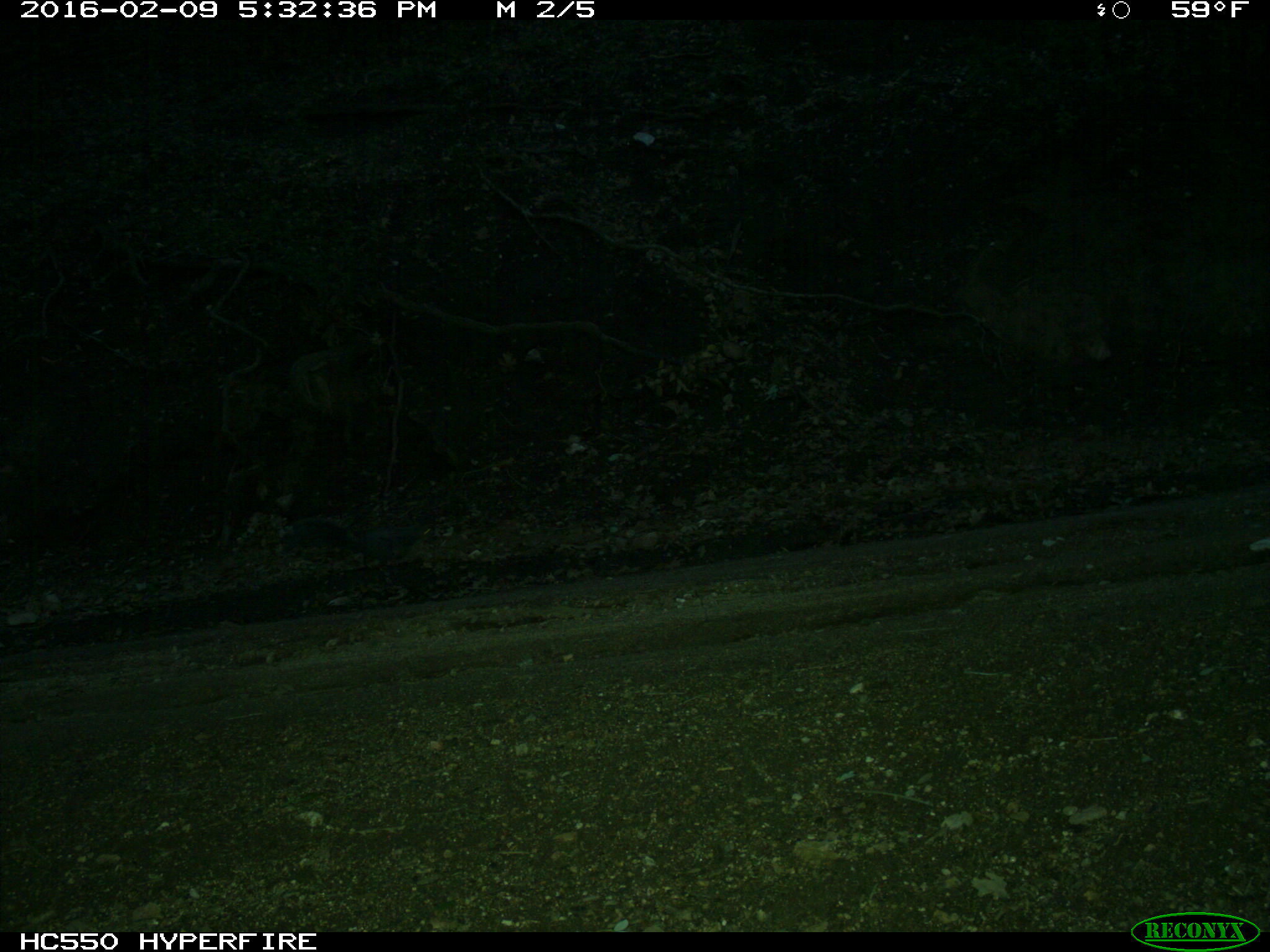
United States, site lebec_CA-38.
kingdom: Animalia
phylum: Chordata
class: Mammalia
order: Rodentia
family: Sciuridae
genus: Sciurus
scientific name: Sciurus carolinensis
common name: eastern gray squirrel